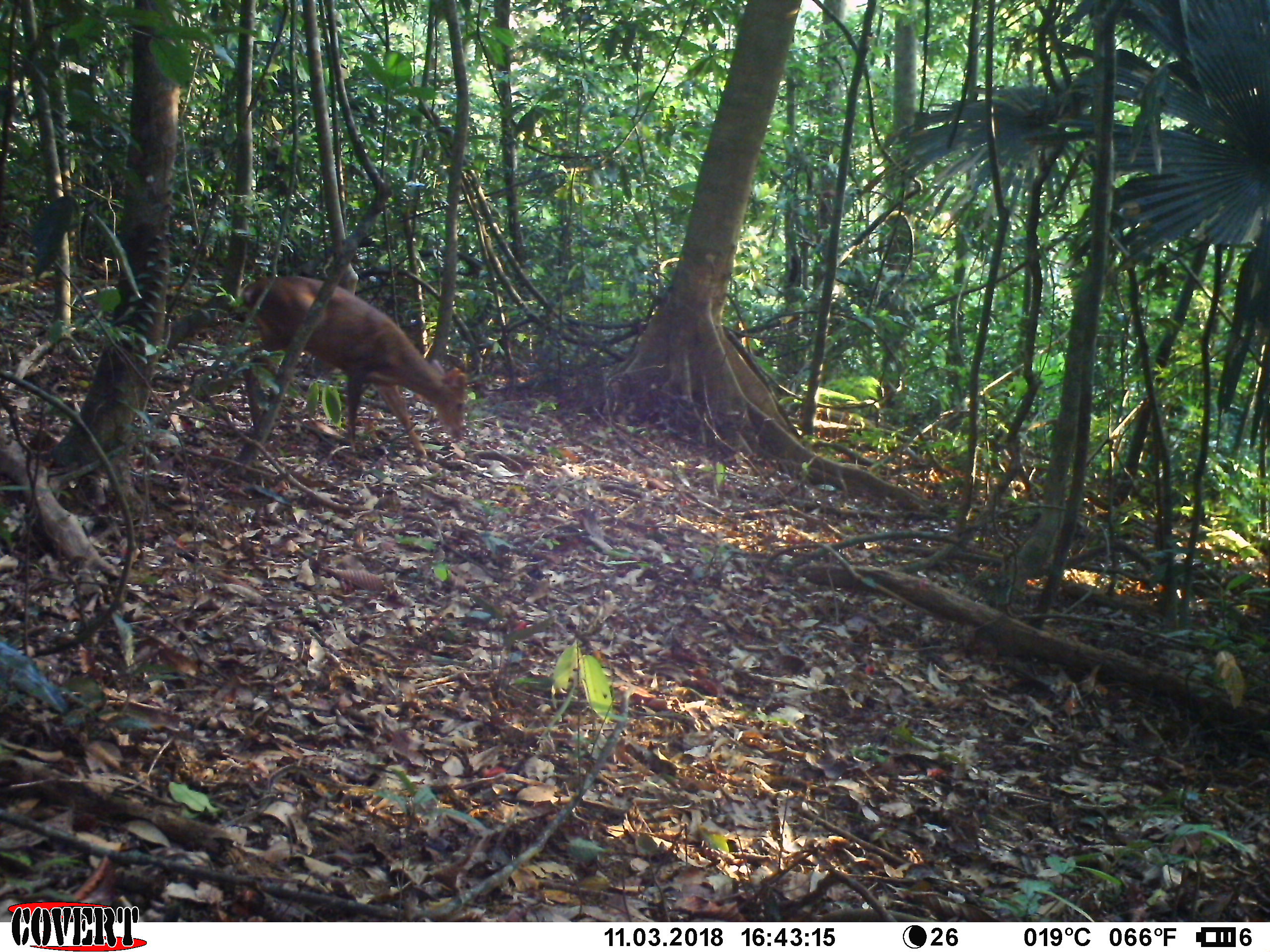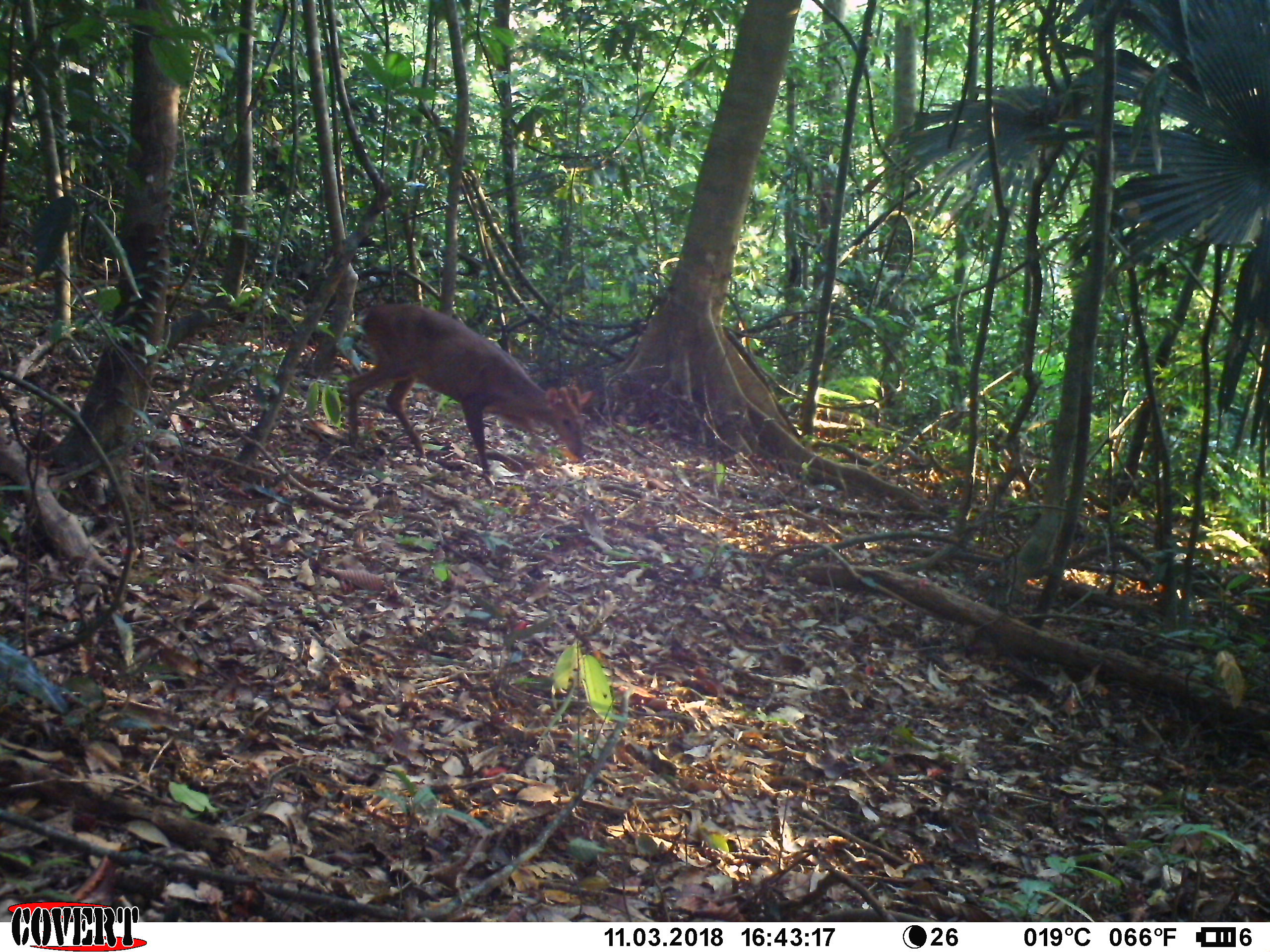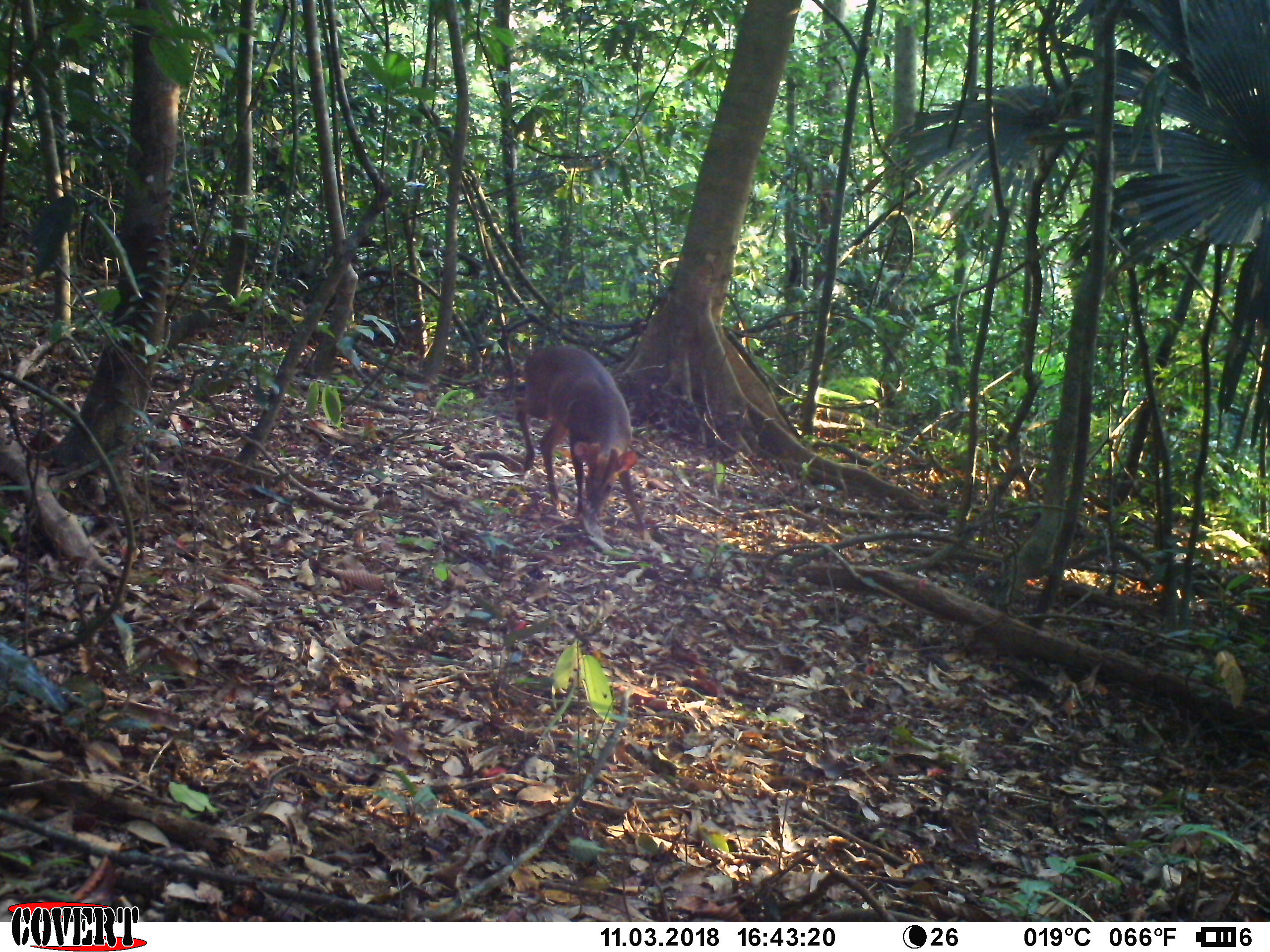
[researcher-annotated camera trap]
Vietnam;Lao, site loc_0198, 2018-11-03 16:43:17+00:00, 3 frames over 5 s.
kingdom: Animalia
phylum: Chordata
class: Mammalia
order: Artiodactyla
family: Cervidae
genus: Muntiacus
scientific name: Muntiacus vuquangensis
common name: large-antlered muntjac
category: large antlered muntjac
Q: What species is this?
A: Large antlered muntjac (large-antlered muntjac) (Muntiacus vuquangensis).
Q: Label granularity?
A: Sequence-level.